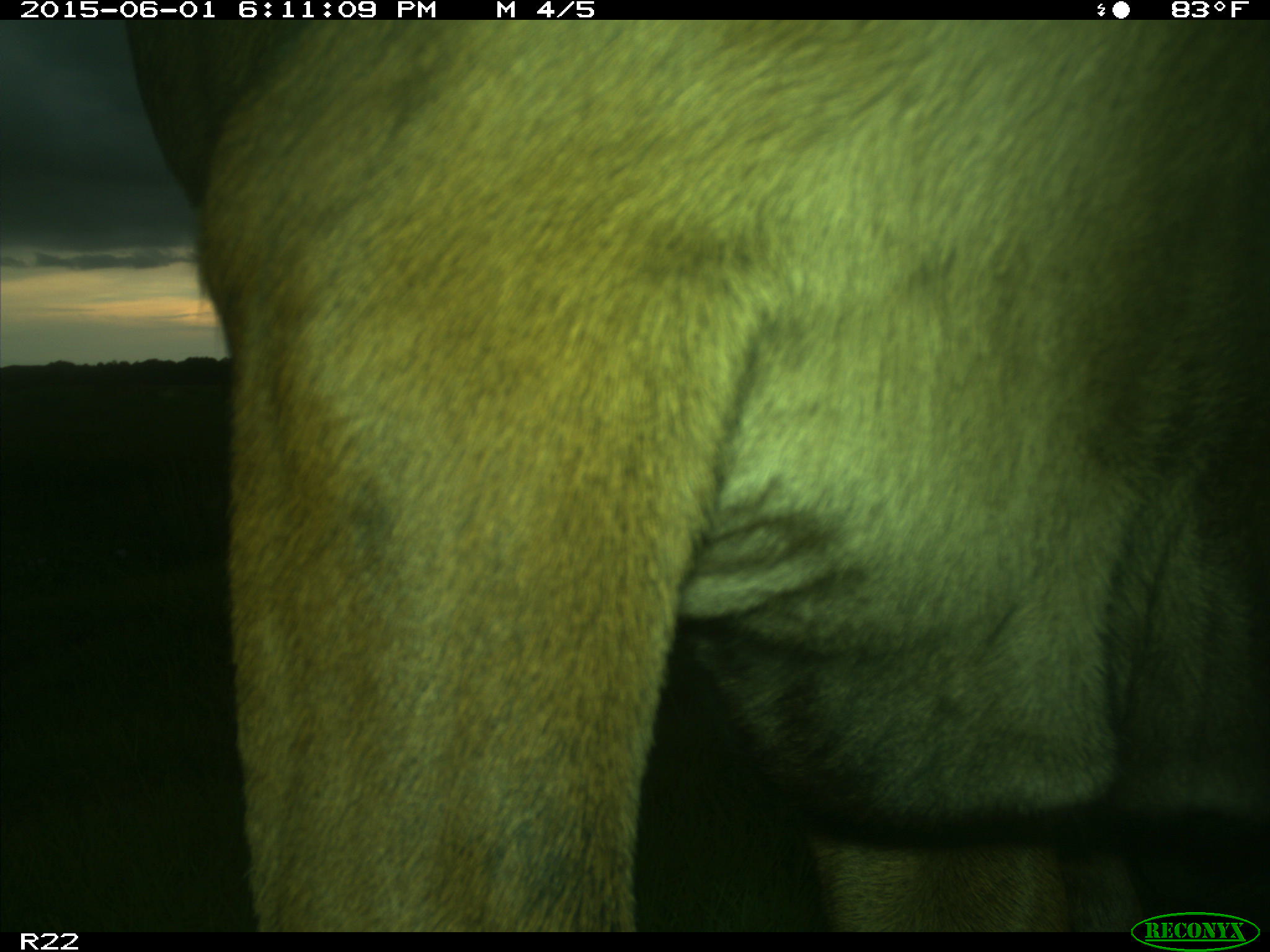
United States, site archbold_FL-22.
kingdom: Animalia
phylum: Chordata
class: Mammalia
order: Artiodactyla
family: Bovidae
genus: Bos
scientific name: Bos taurus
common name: domestic cow